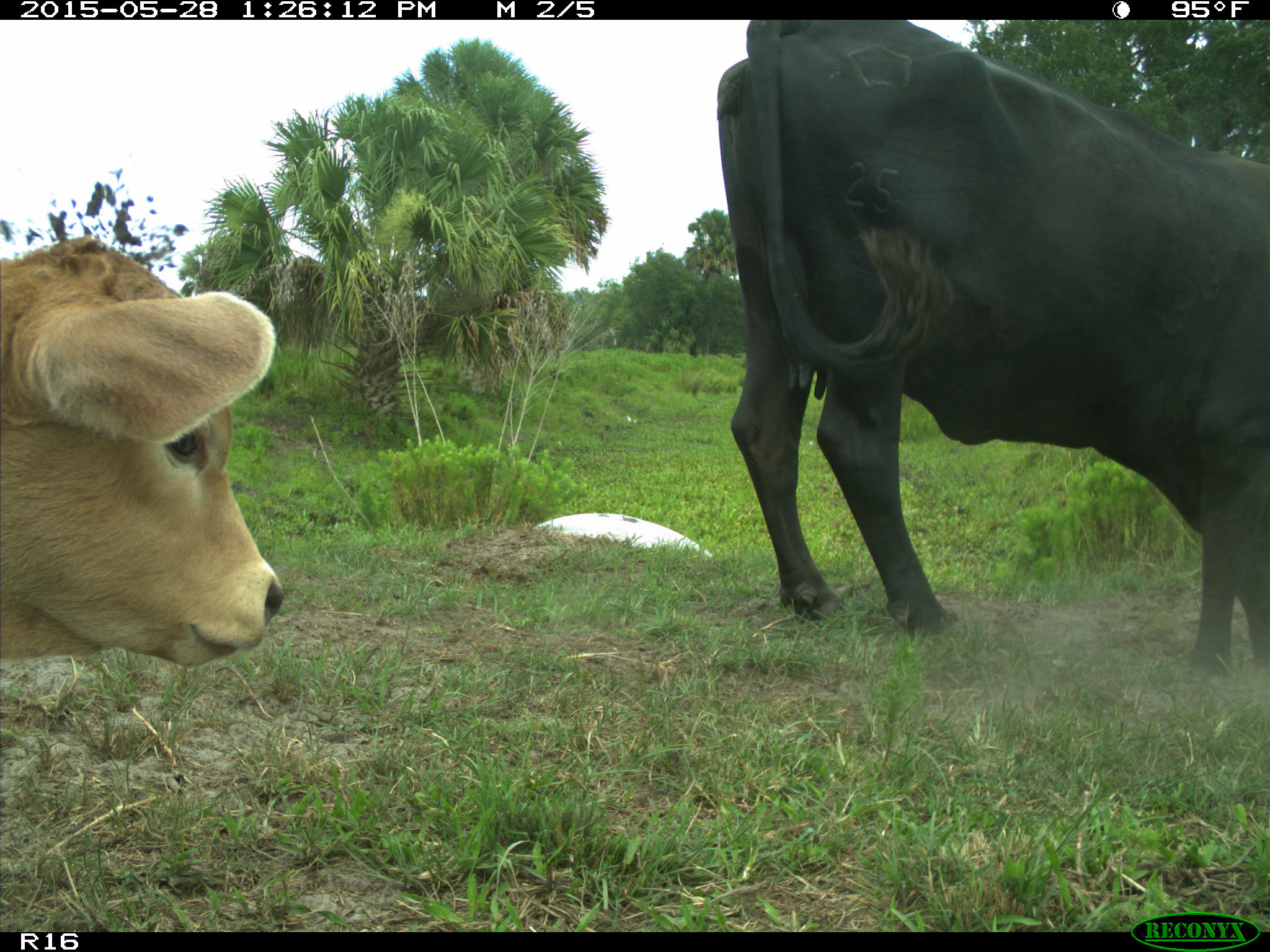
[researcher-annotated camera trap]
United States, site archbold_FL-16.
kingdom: Animalia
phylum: Chordata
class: Mammalia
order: Artiodactyla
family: Bovidae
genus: Bos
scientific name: Bos taurus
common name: domestic cow